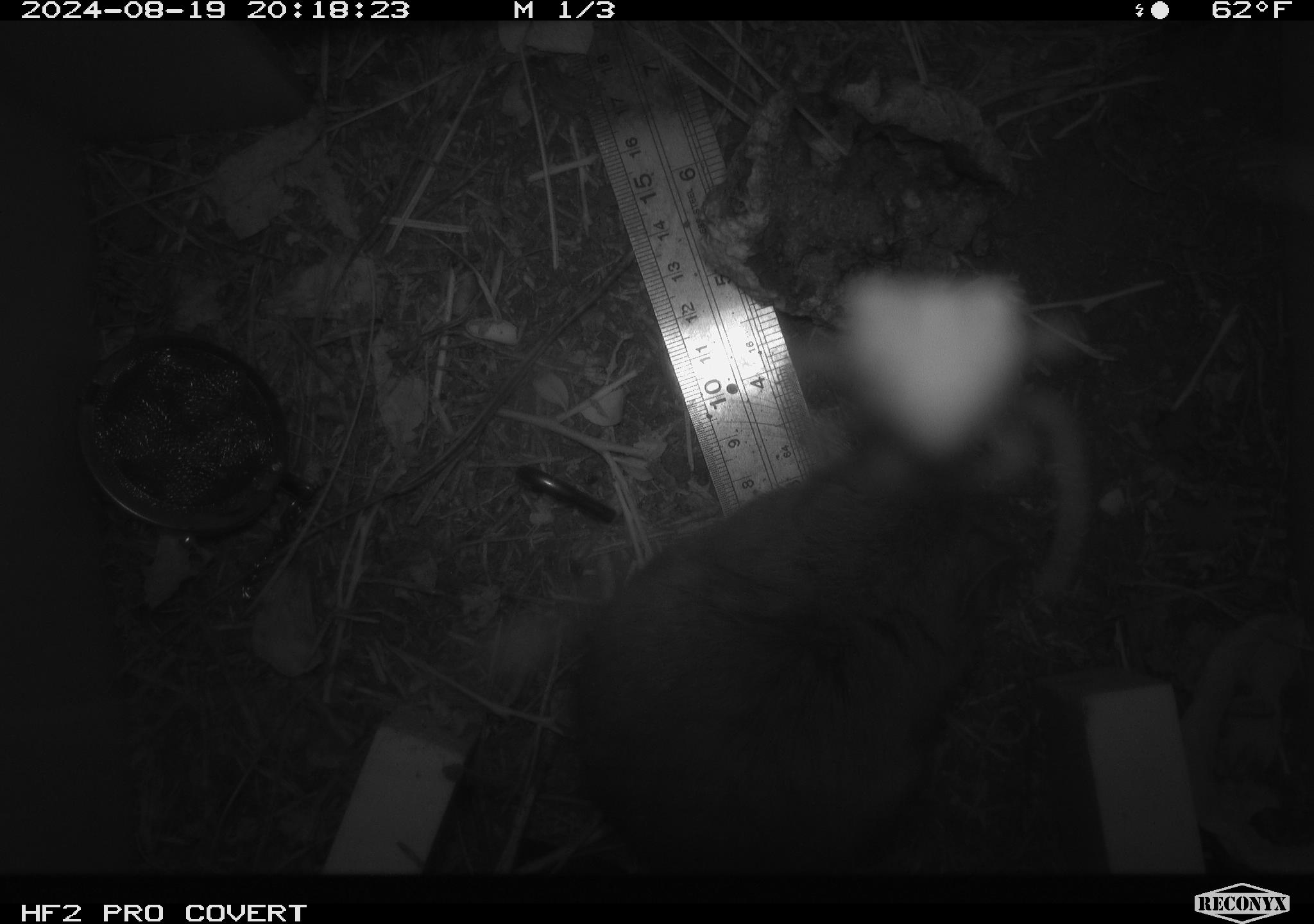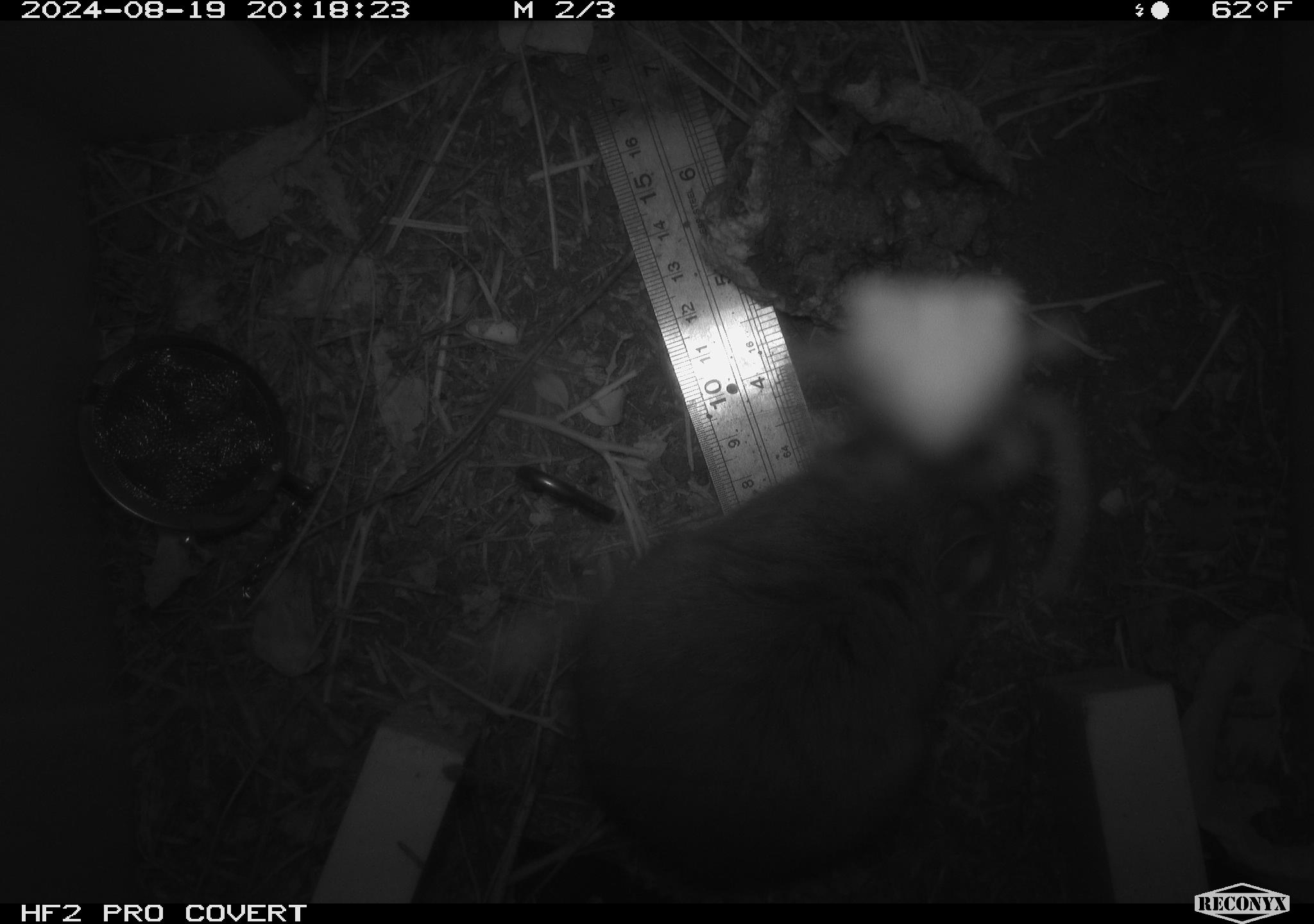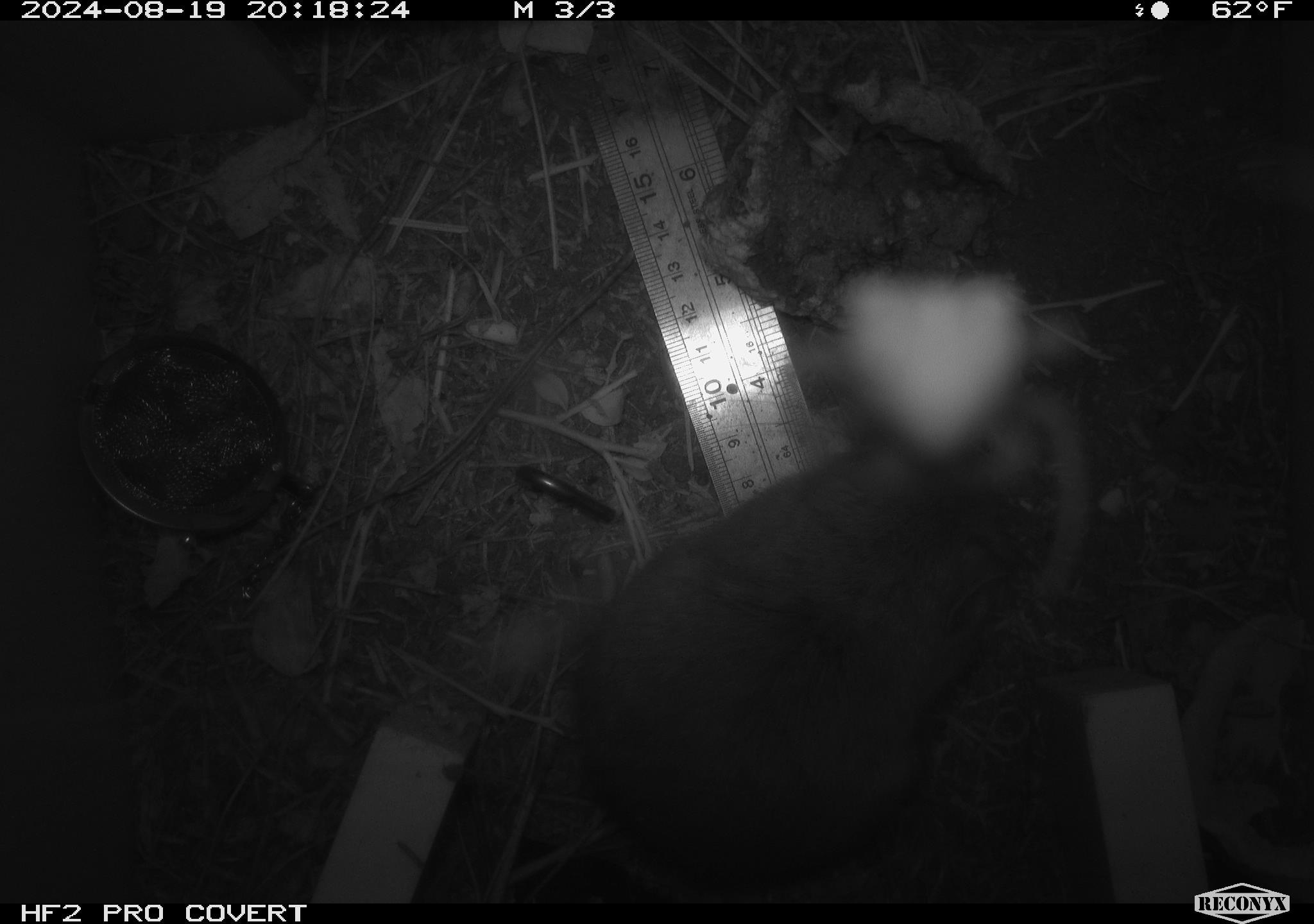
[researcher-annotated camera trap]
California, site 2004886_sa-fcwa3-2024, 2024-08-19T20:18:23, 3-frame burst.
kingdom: Animalia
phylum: Chordata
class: Mammalia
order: Rodentia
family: Cricetidae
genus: Neotoma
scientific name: Neotoma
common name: pack rat or woodrat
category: neotoma species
Neotoma species (pack rat or woodrat) (Neotoma).